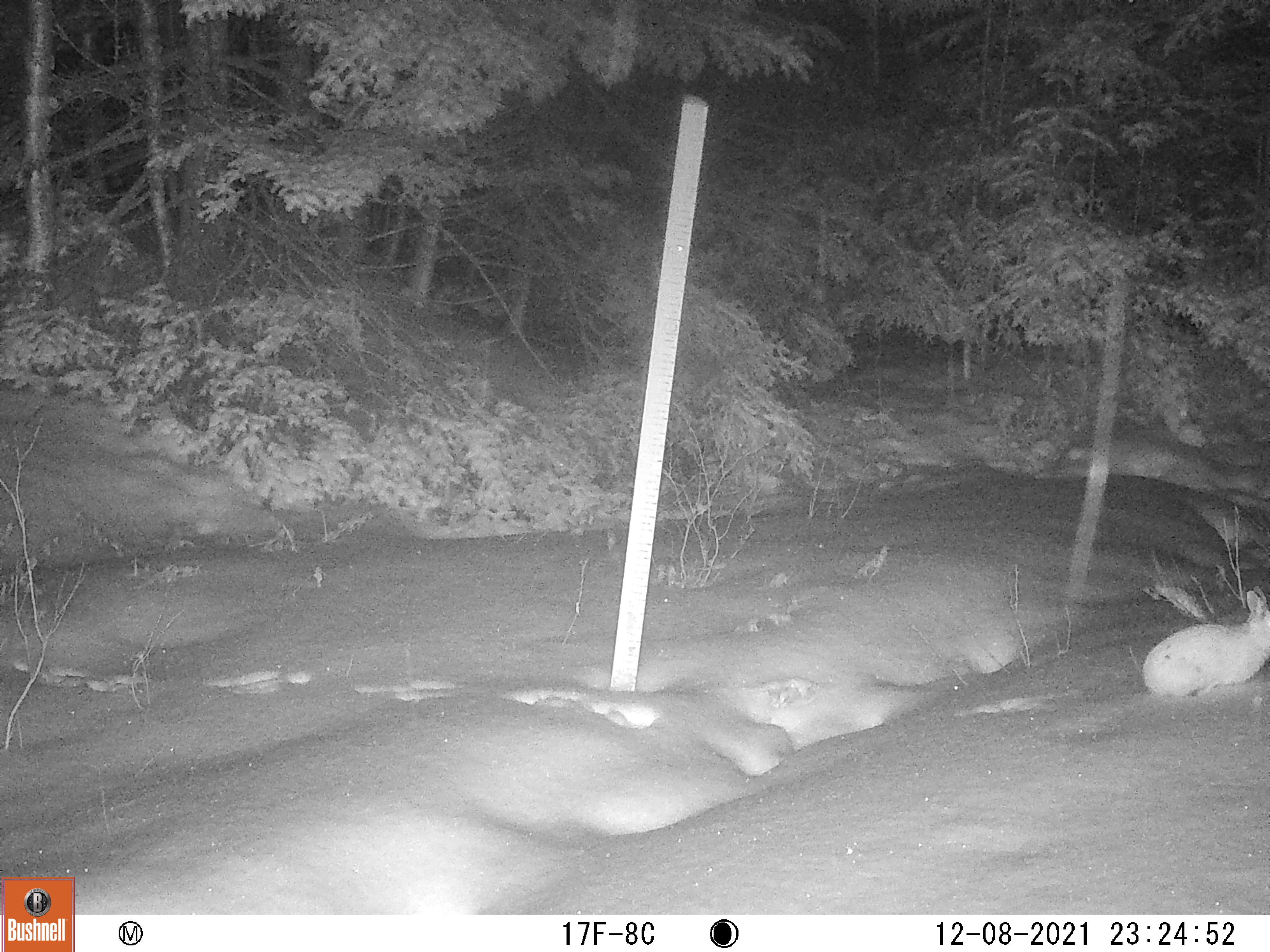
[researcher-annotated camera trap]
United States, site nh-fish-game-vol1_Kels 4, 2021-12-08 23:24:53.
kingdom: Animalia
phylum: Chordata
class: Mammalia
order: Lagomorpha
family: Leporidae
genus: Lepus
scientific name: Lepus americanus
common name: snowshoe hare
Snowshoe hare (Lepus americanus).